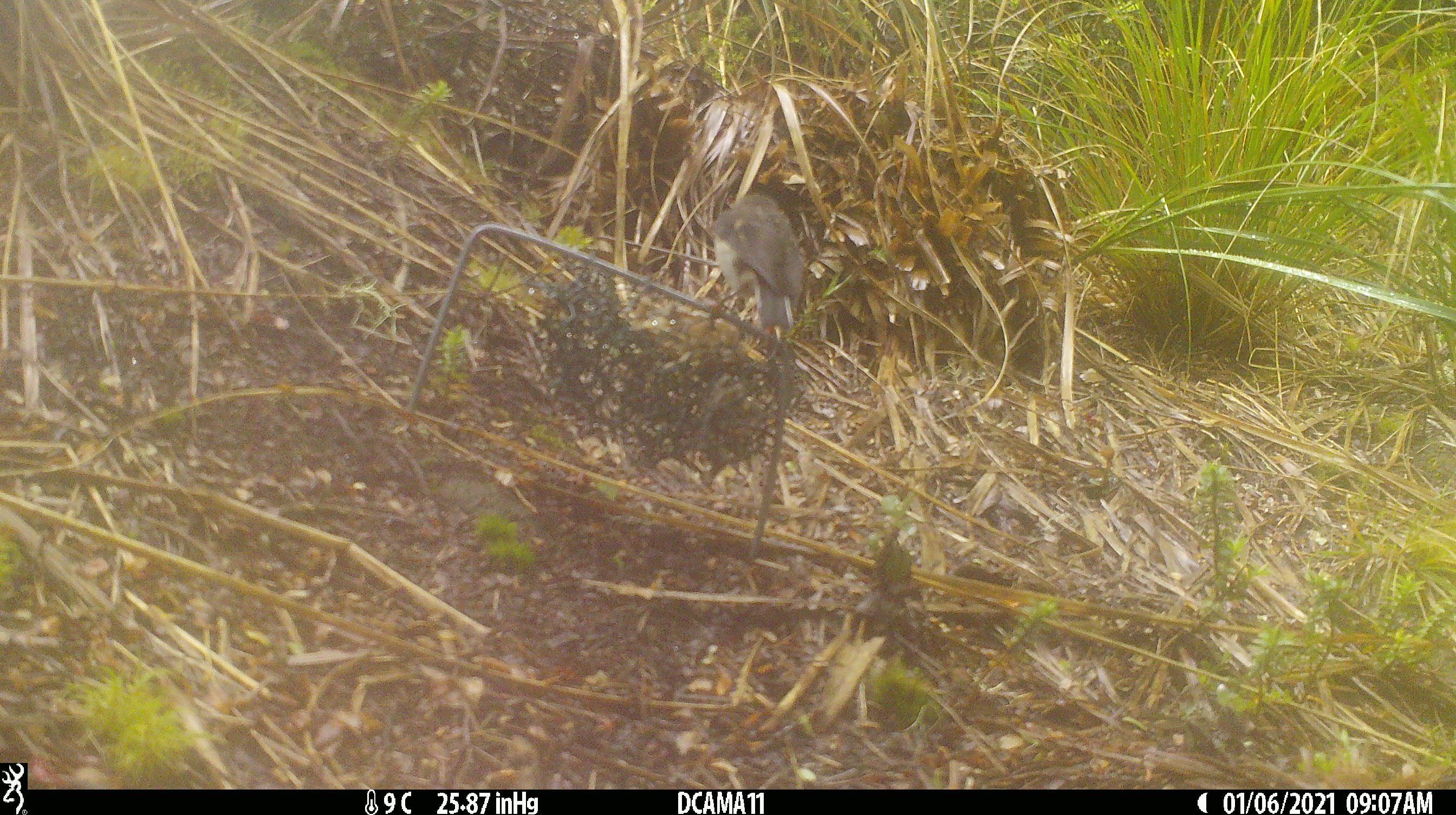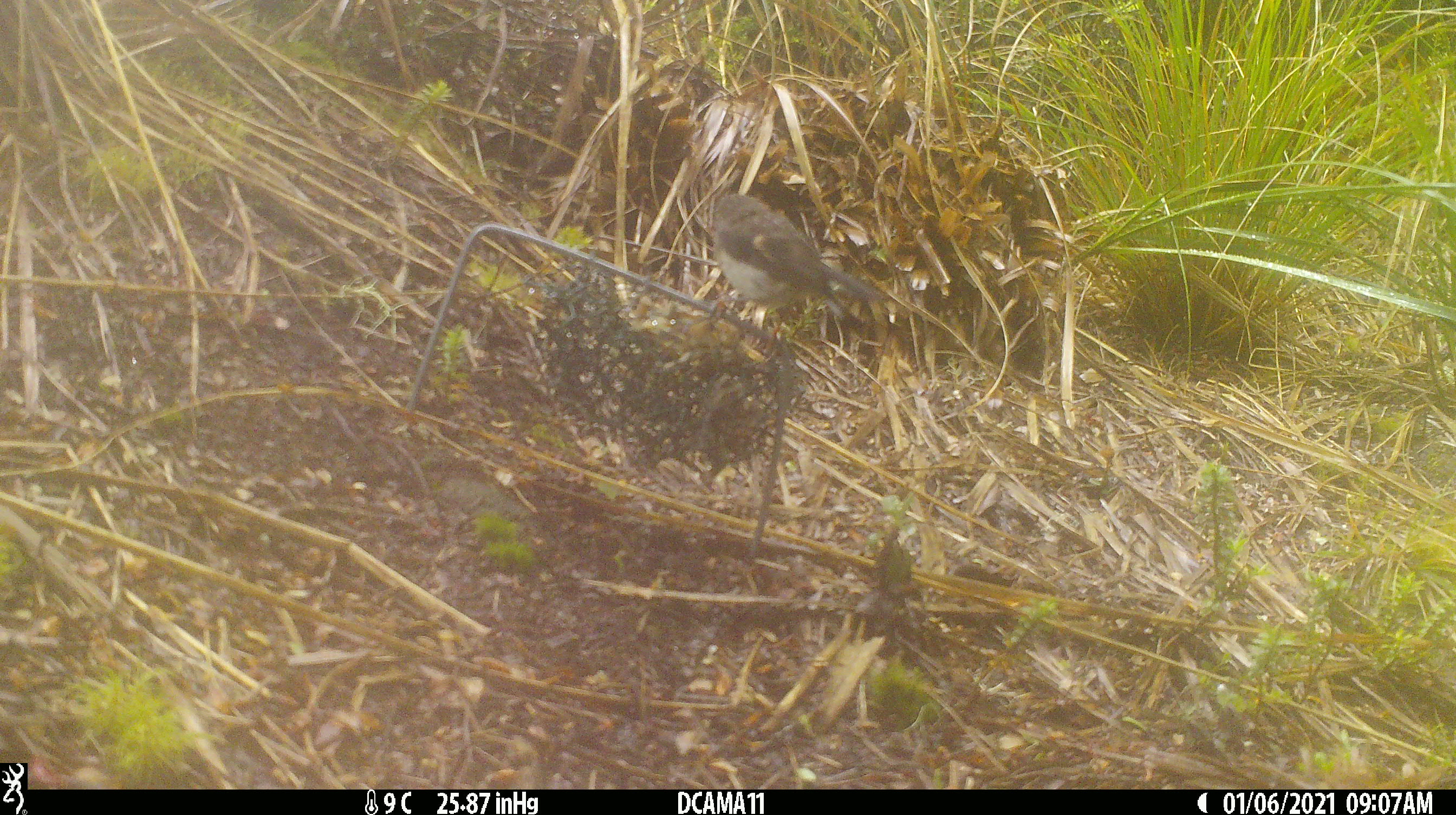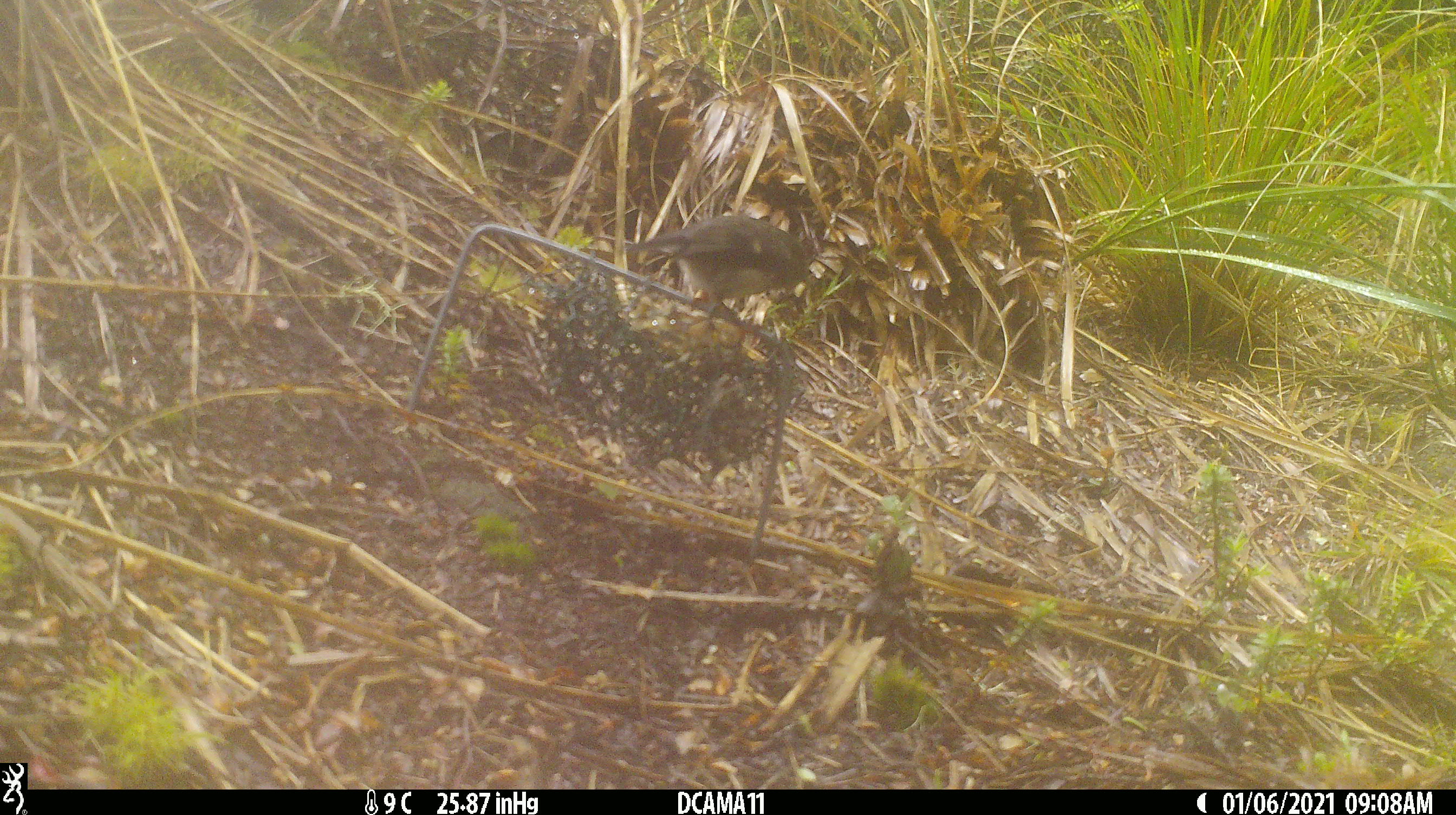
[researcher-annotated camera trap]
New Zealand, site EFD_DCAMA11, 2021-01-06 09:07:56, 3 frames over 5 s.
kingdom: Animalia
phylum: Chordata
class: Aves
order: Passeriformes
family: Petroicidae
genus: Petroica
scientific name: Petroica macrocephala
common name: tomtit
Tomtit (Petroica macrocephala).